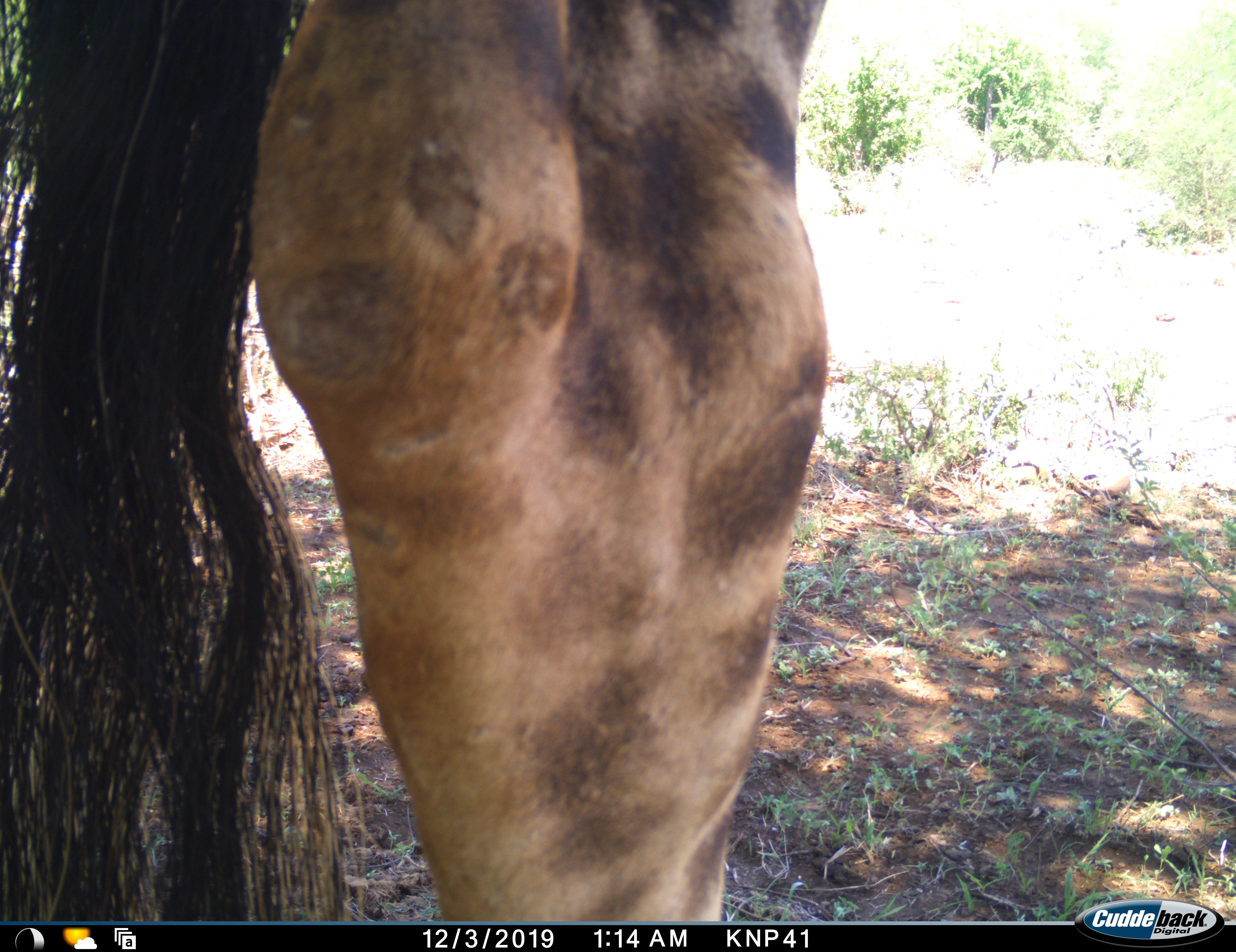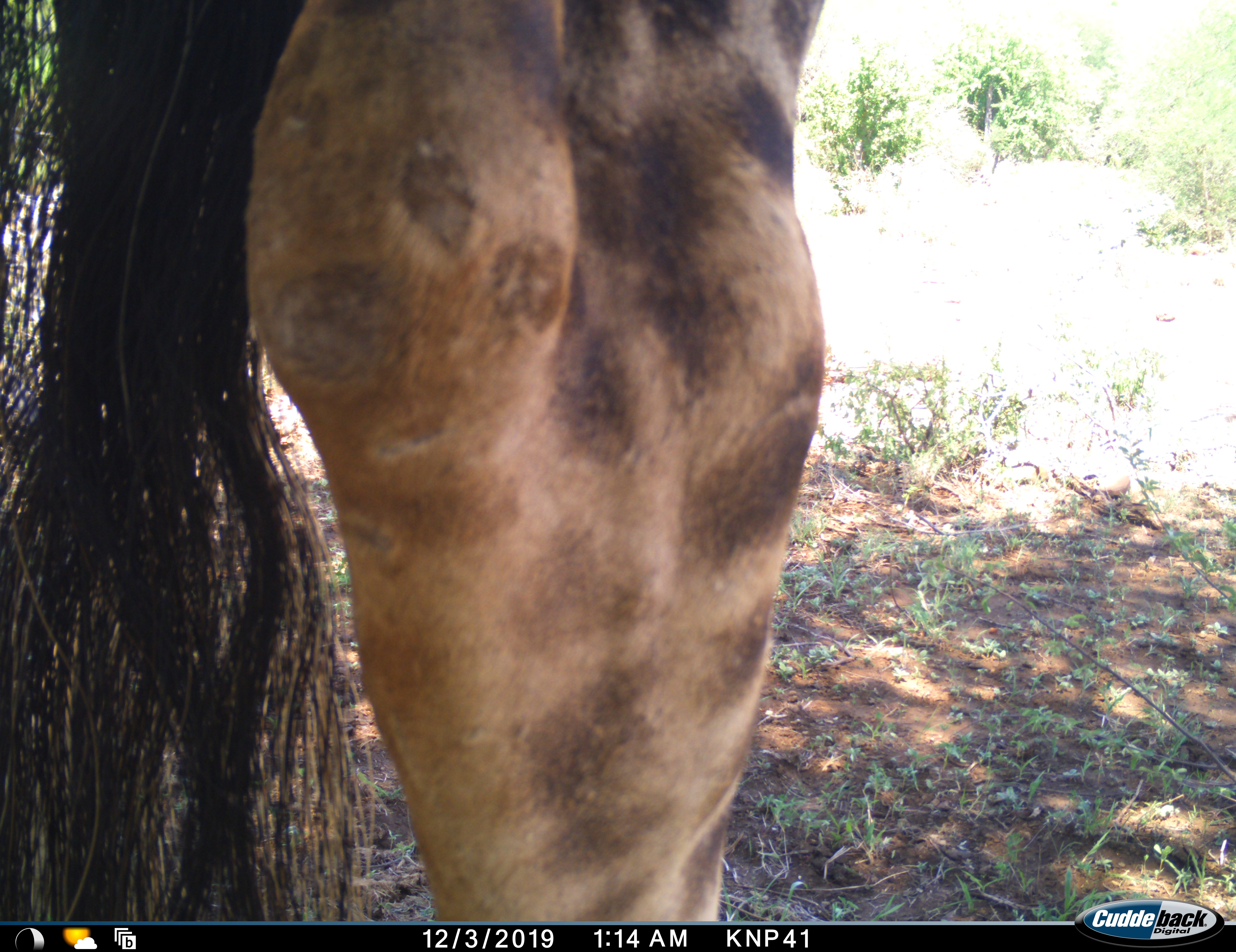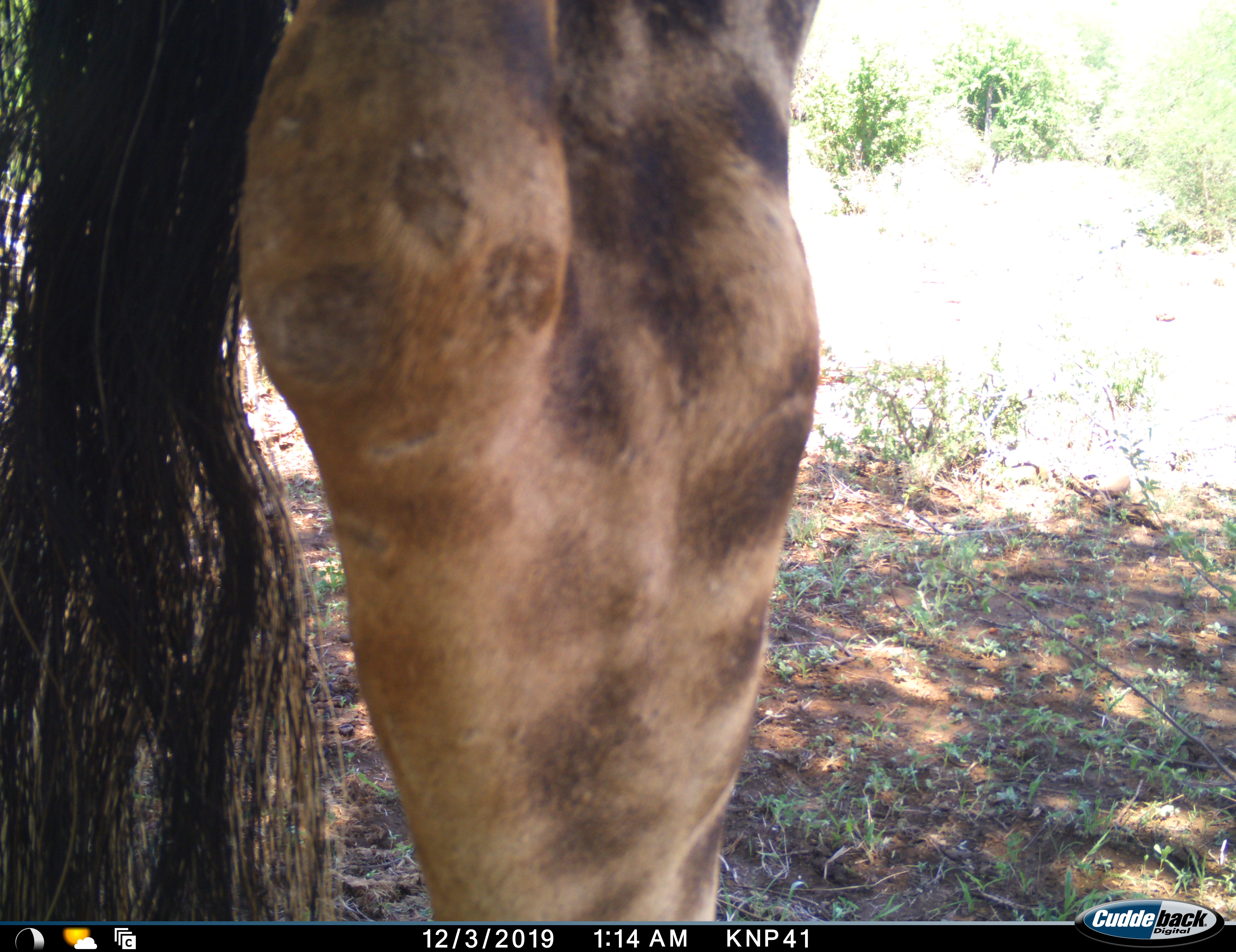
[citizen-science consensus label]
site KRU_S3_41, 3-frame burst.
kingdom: Animalia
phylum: Chordata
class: Mammalia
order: Artiodactyla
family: Giraffidae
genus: Giraffa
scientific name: Giraffa camelopardalis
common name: giraffe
Giraffe (Giraffa camelopardalis), count 1. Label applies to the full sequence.